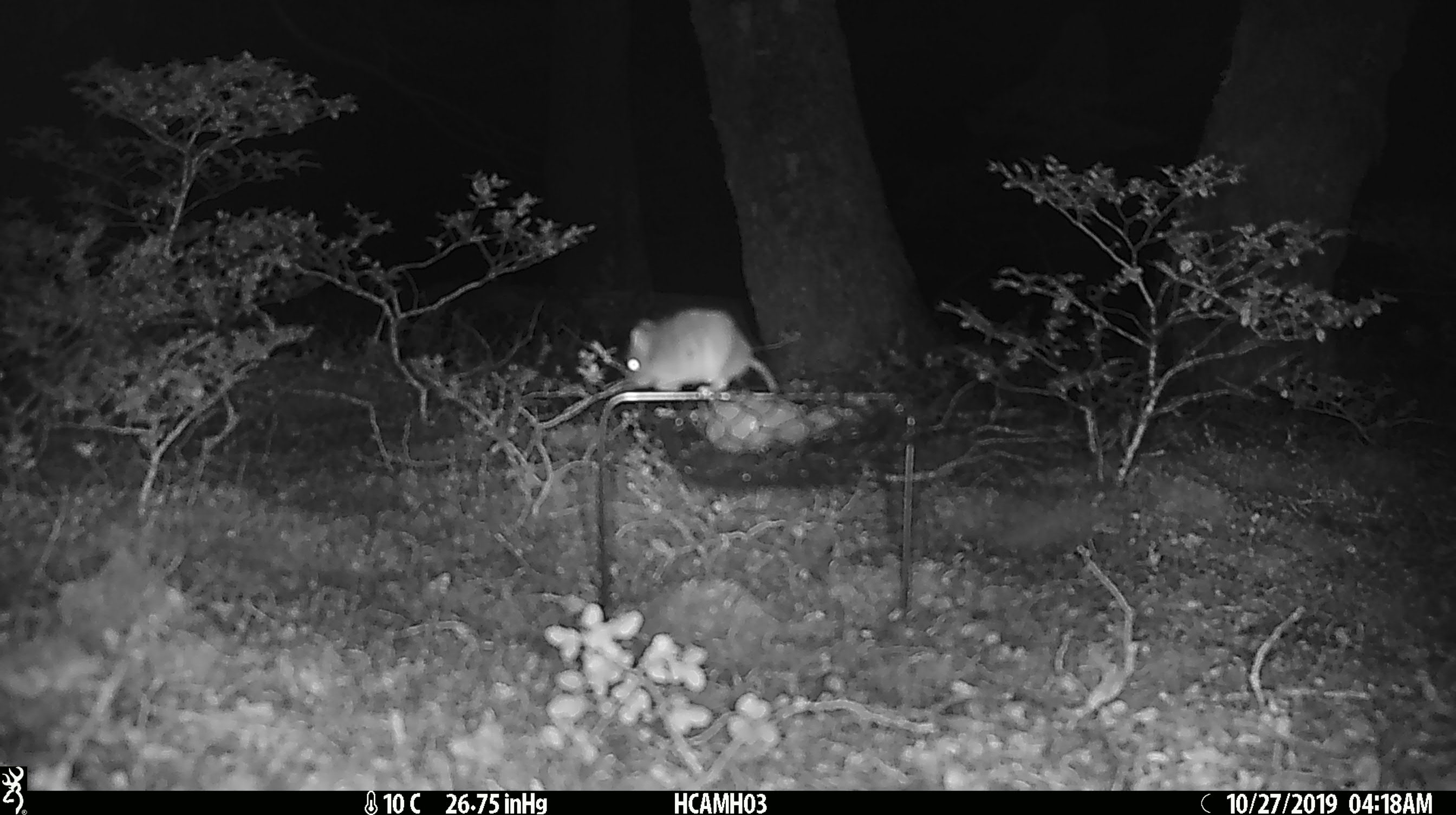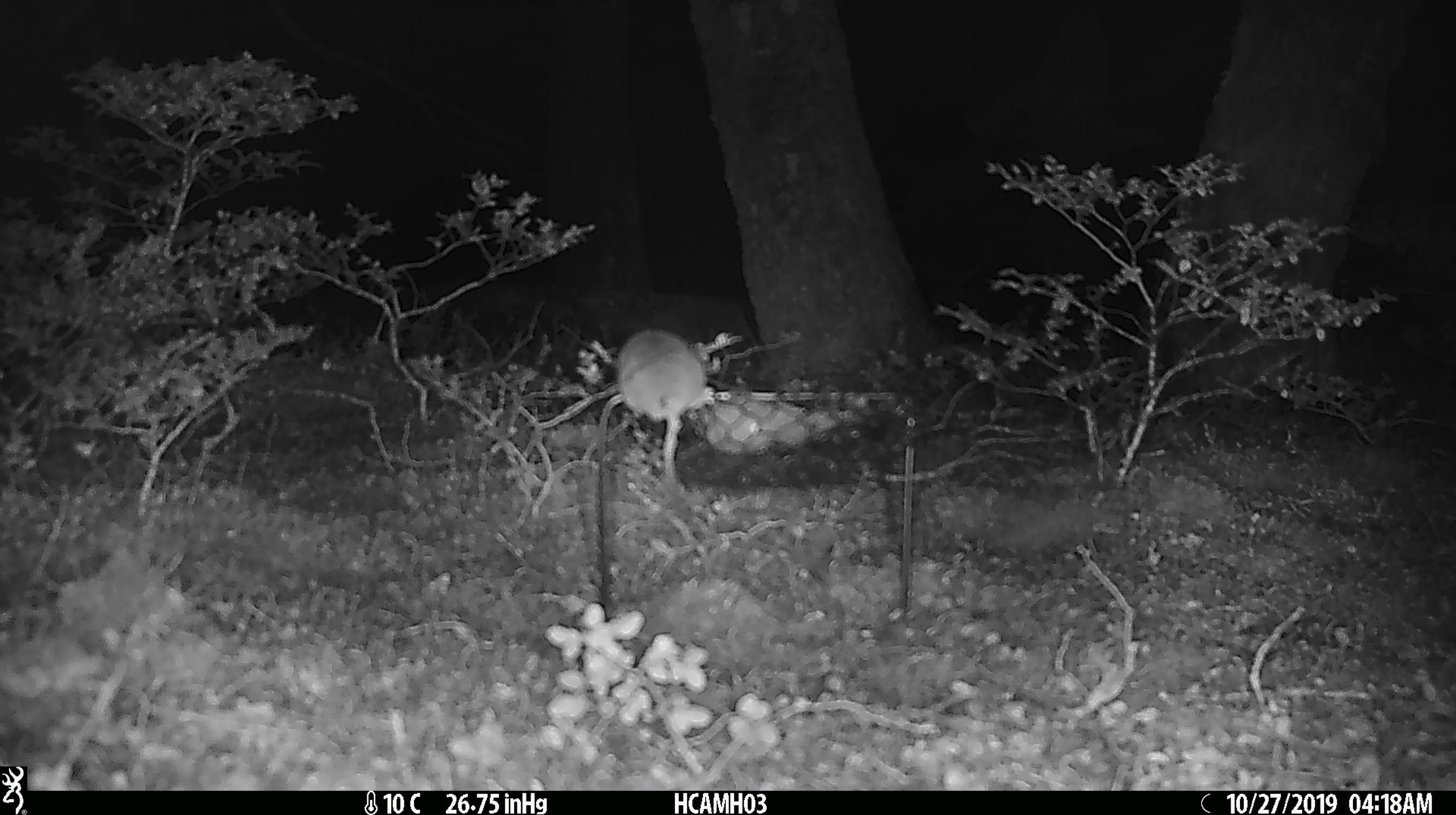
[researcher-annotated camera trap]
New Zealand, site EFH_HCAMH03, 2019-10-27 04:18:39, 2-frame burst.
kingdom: Animalia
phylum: Chordata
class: Mammalia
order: Rodentia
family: Muridae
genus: Mus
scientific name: Mus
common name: mouse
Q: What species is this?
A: Mouse (Mus).